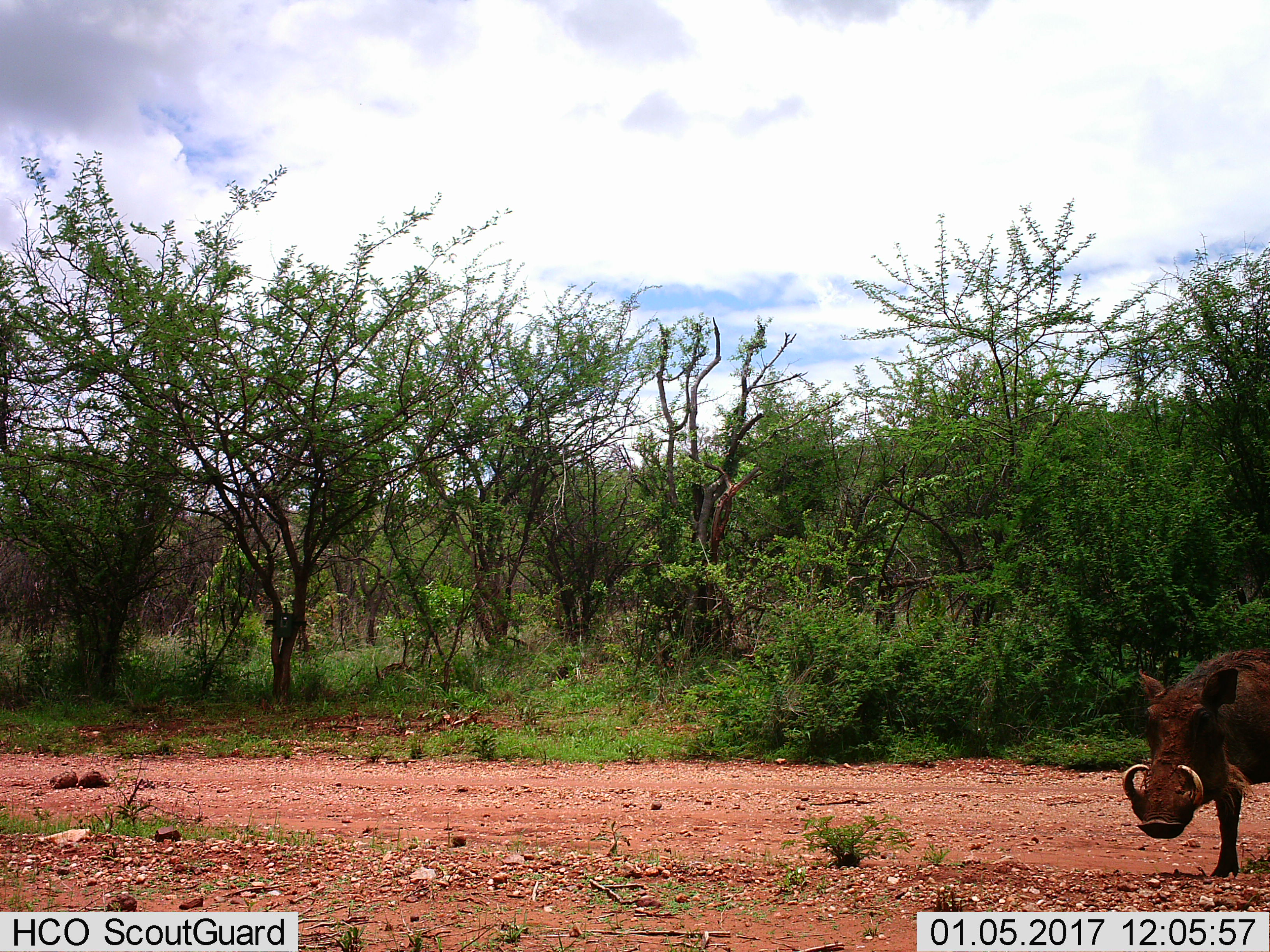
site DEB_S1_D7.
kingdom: Animalia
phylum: Chordata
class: Mammalia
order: Artiodactyla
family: Suidae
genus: Phacochoerus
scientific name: Phacochoerus africanus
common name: warthog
Warthog (Phacochoerus africanus), count 1. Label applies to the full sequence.